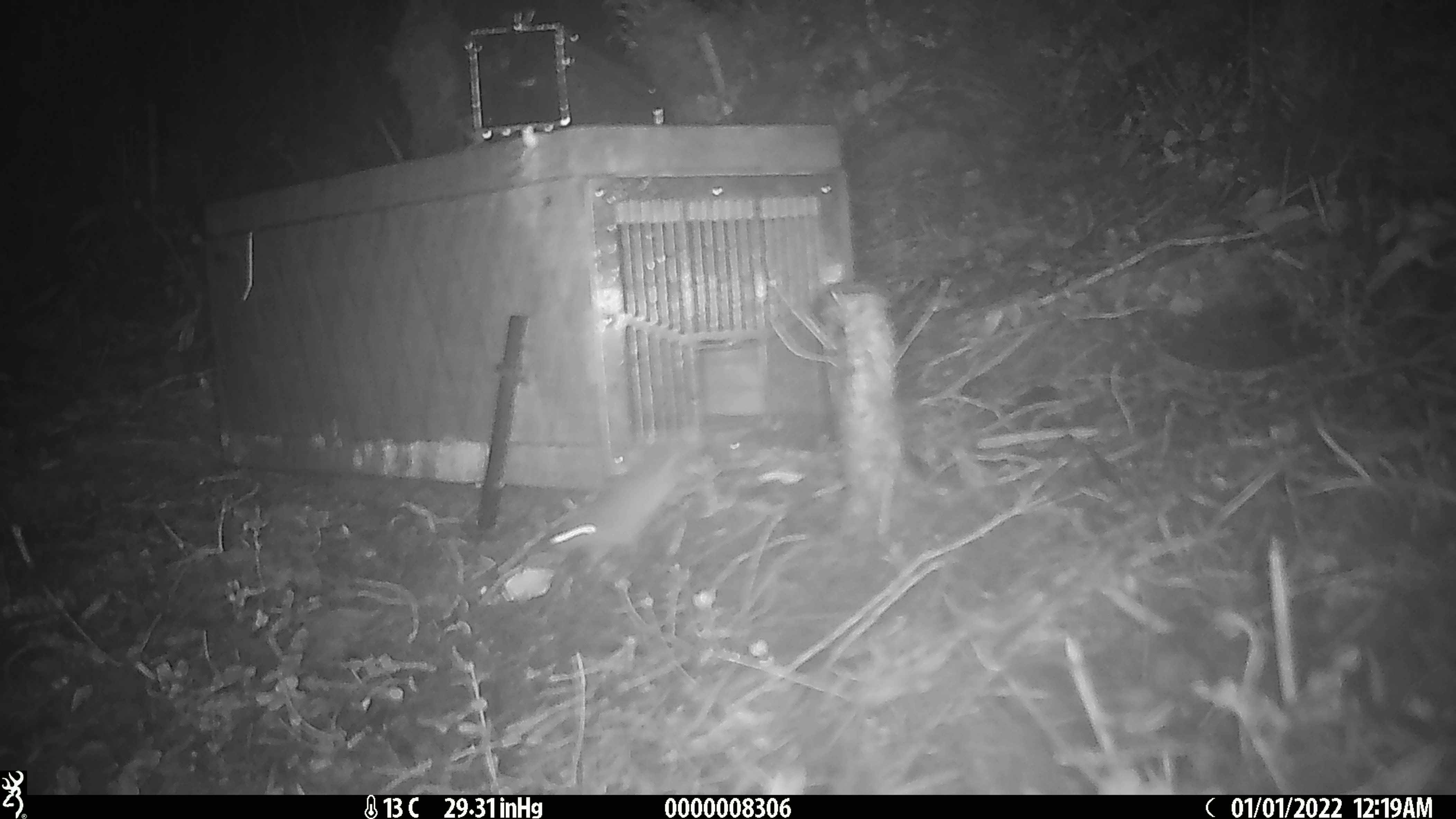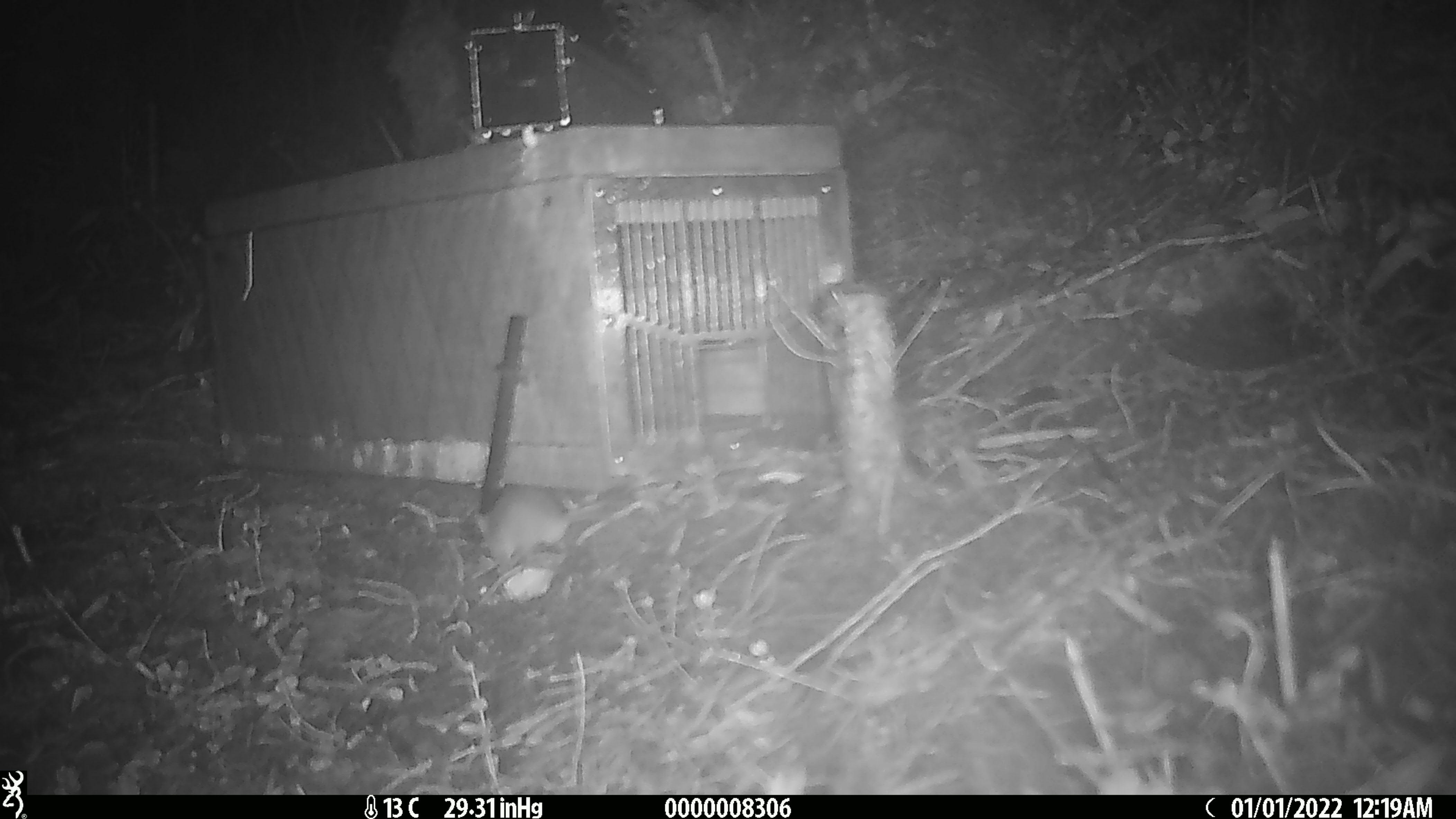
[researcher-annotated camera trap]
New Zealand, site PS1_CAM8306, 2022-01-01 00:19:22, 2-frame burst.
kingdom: Animalia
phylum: Chordata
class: Mammalia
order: Rodentia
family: Muridae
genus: Mus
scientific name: Mus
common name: mouse